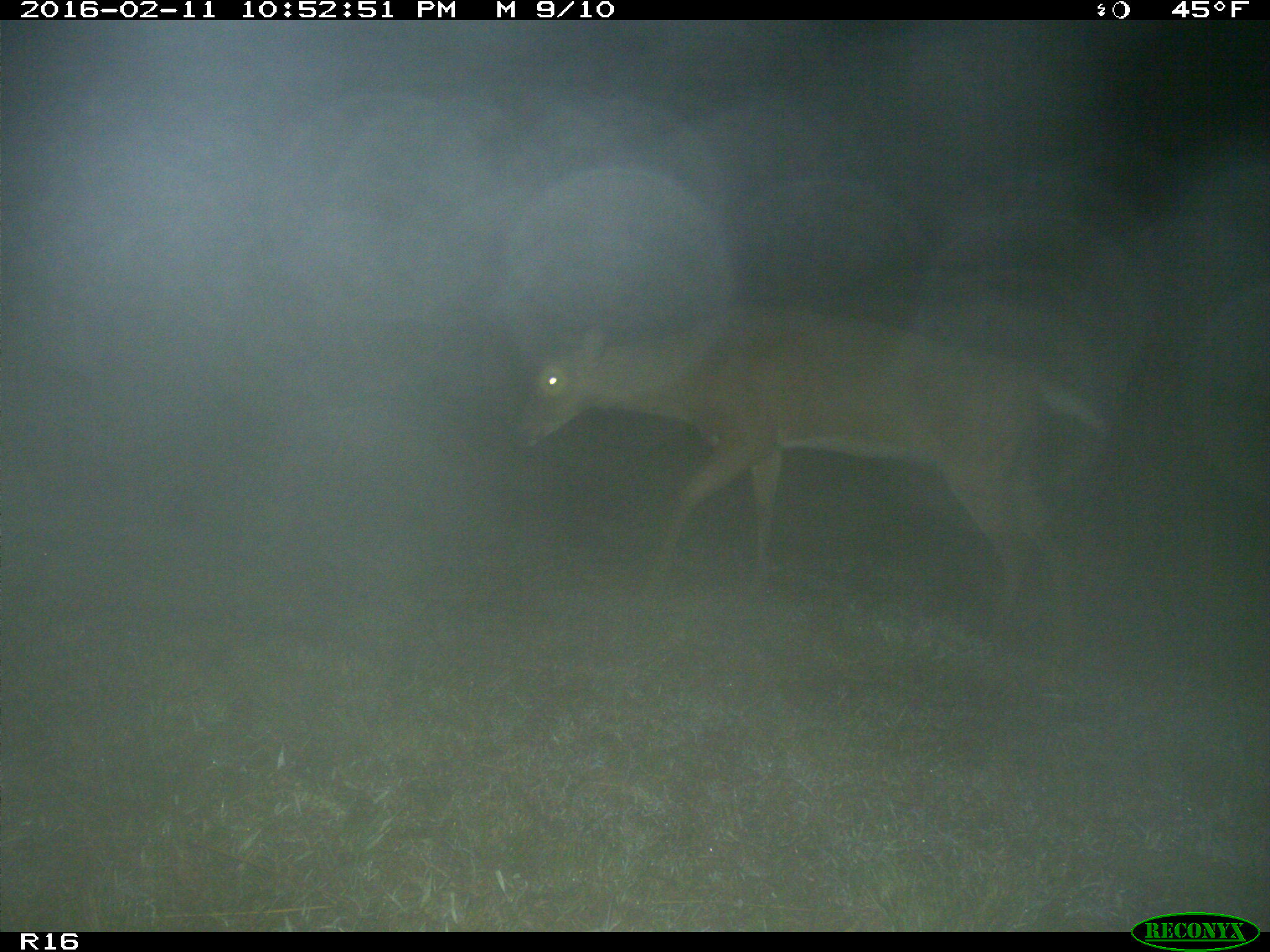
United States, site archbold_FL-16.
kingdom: Animalia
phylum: Chordata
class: Mammalia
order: Artiodactyla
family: Cervidae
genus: Odocoileus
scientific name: Odocoileus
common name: deer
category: unidentified deer